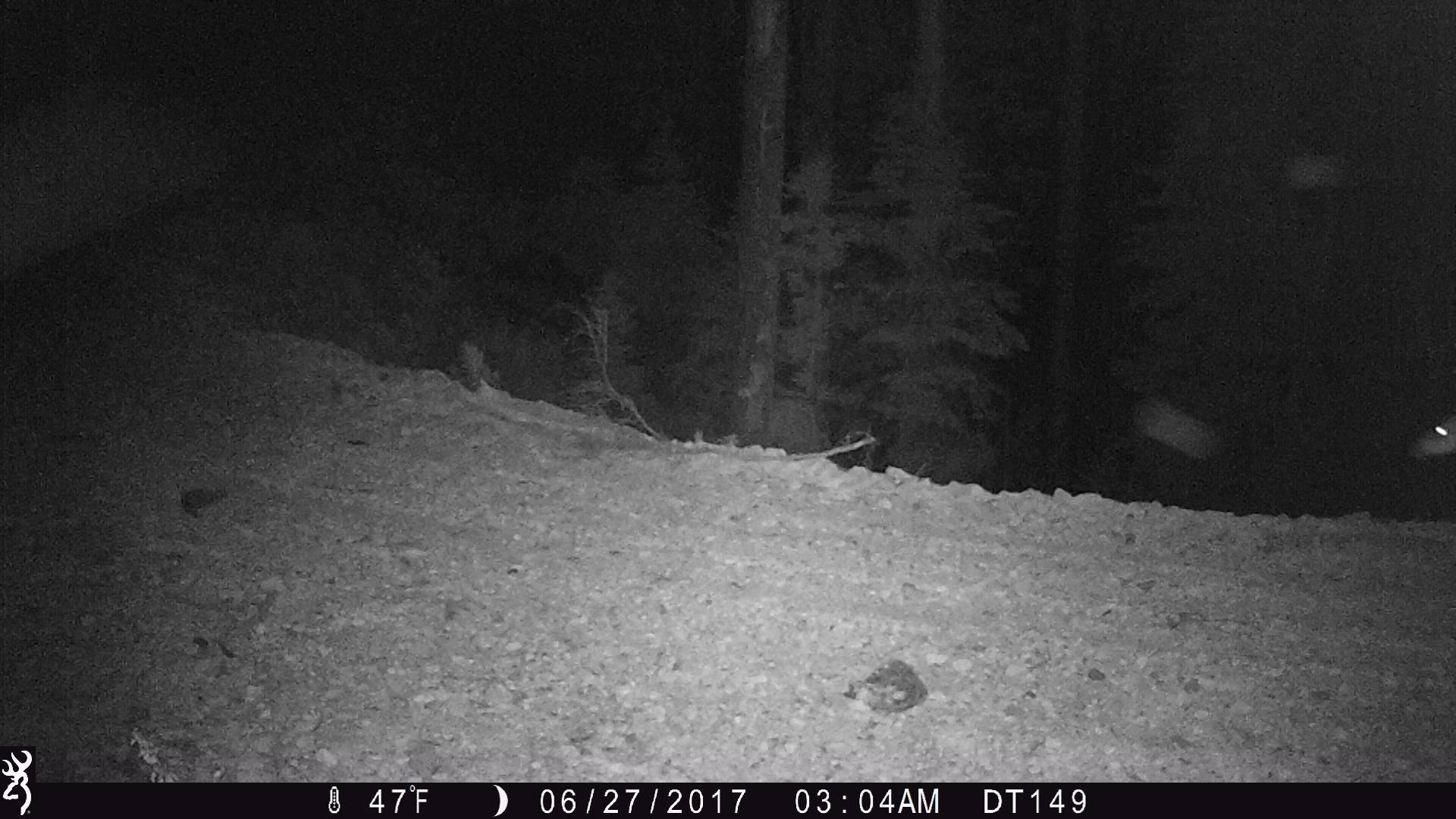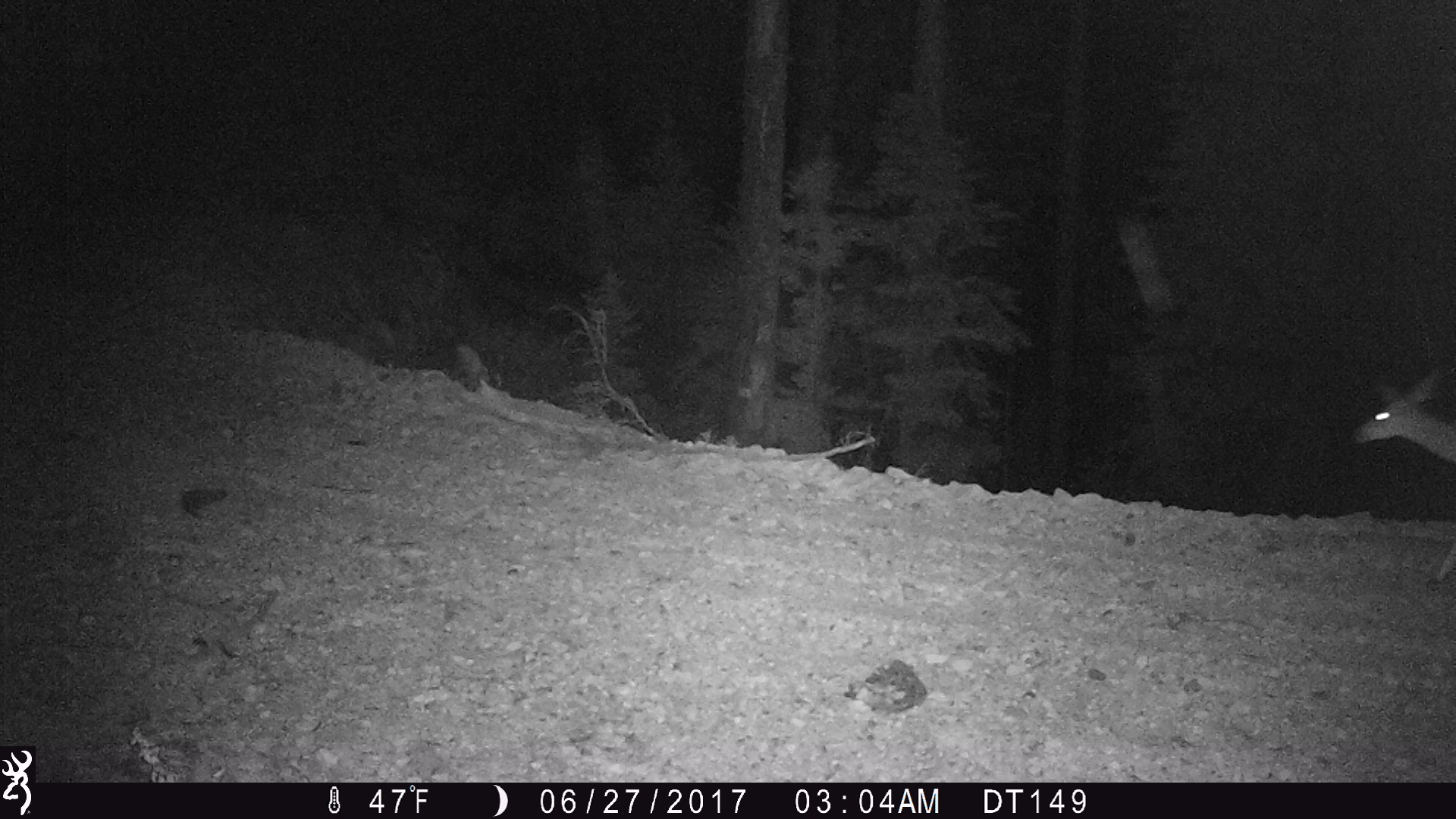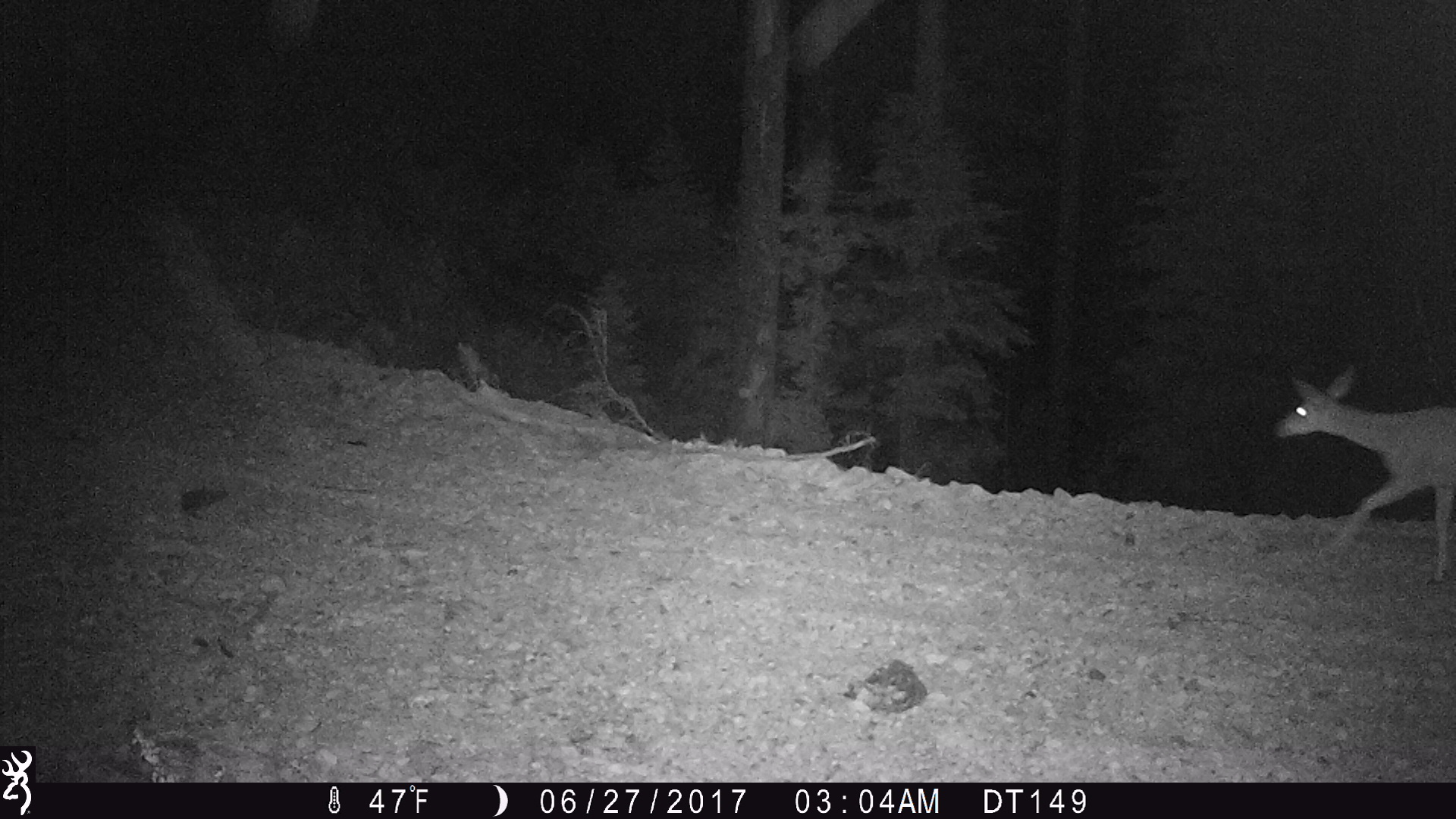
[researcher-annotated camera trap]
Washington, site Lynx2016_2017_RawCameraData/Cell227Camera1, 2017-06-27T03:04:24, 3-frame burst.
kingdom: Animalia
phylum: Chordata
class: Mammalia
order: Artiodactyla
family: Cervidae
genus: Odocoileus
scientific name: Odocoileus hemionus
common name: mule deer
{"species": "Odocoileus hemionus (mule deer)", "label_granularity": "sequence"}